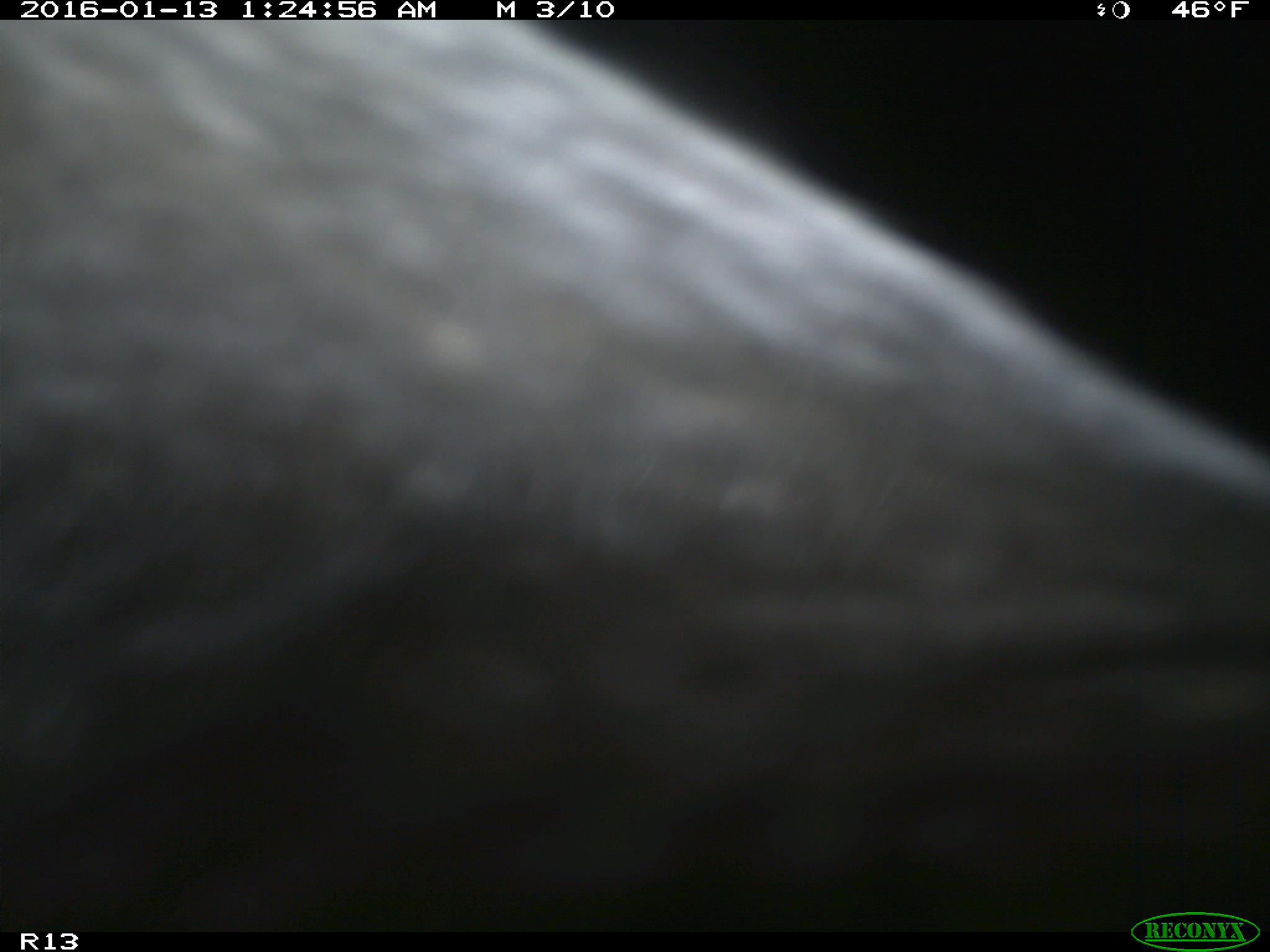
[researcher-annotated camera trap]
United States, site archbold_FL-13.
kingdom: Animalia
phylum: Chordata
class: Mammalia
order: Artiodactyla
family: Bovidae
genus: Bos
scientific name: Bos taurus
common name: domestic cow